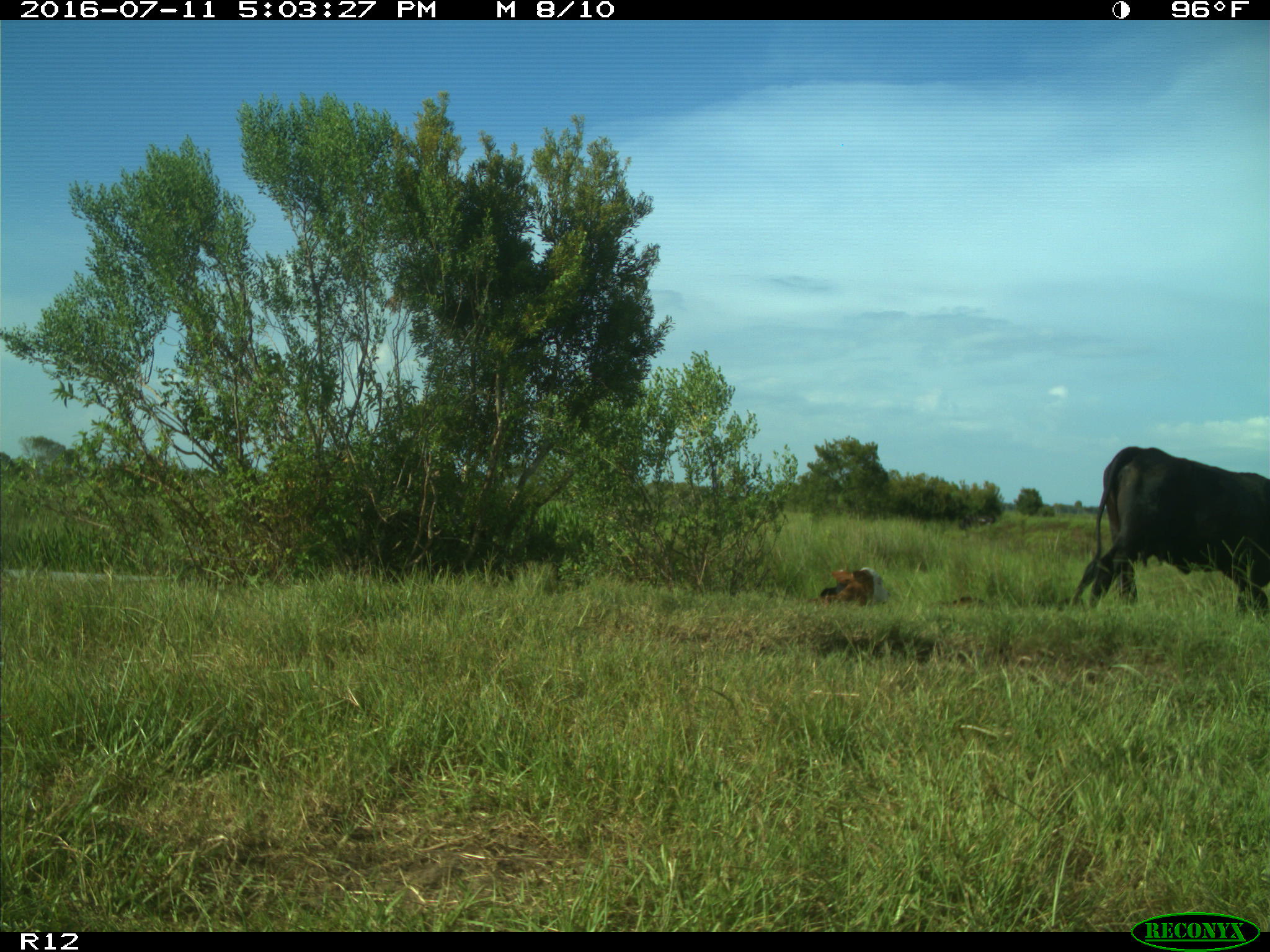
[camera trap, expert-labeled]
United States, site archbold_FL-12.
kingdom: Animalia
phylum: Chordata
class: Mammalia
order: Artiodactyla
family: Bovidae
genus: Bos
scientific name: Bos taurus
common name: domestic cow